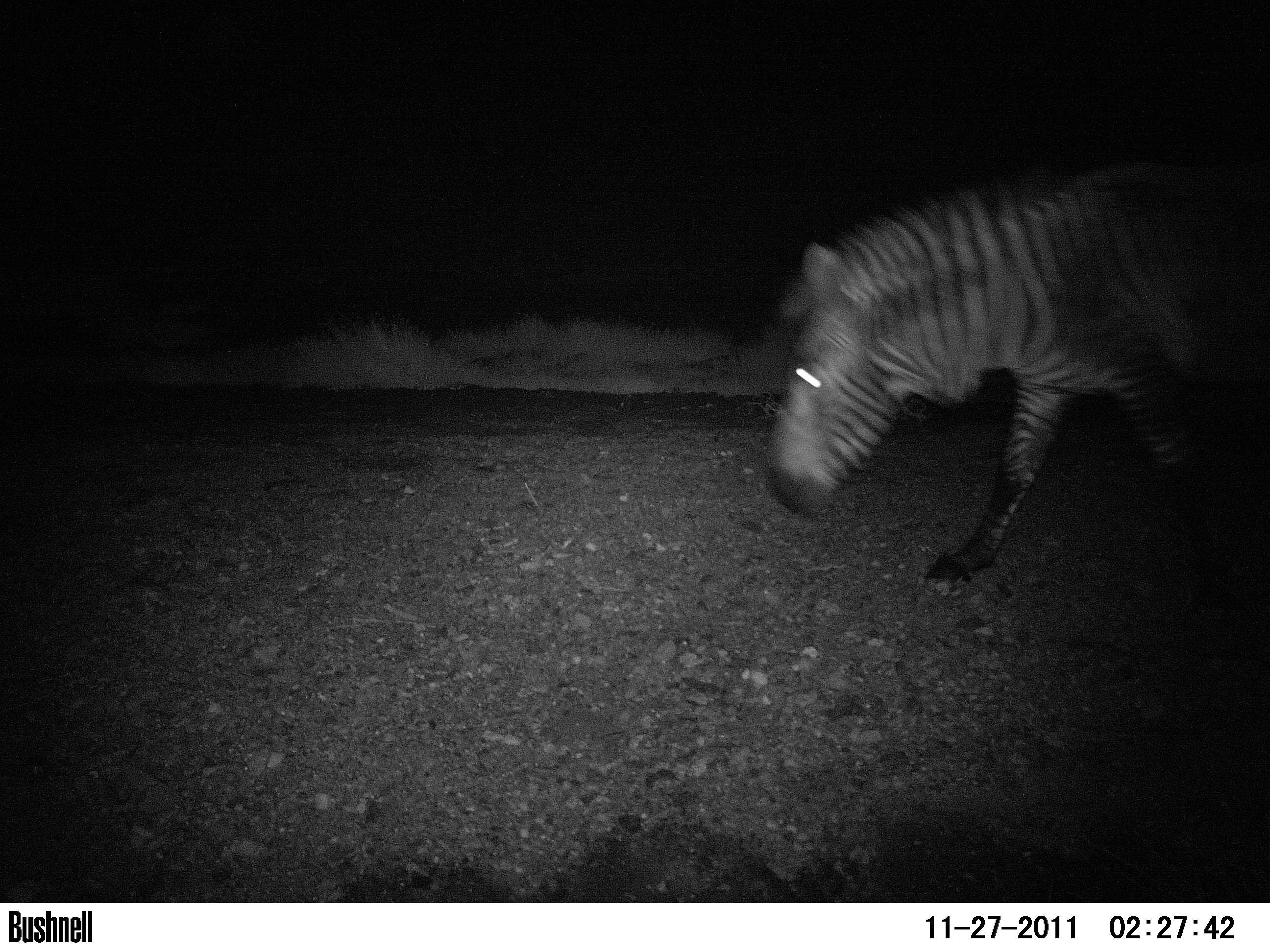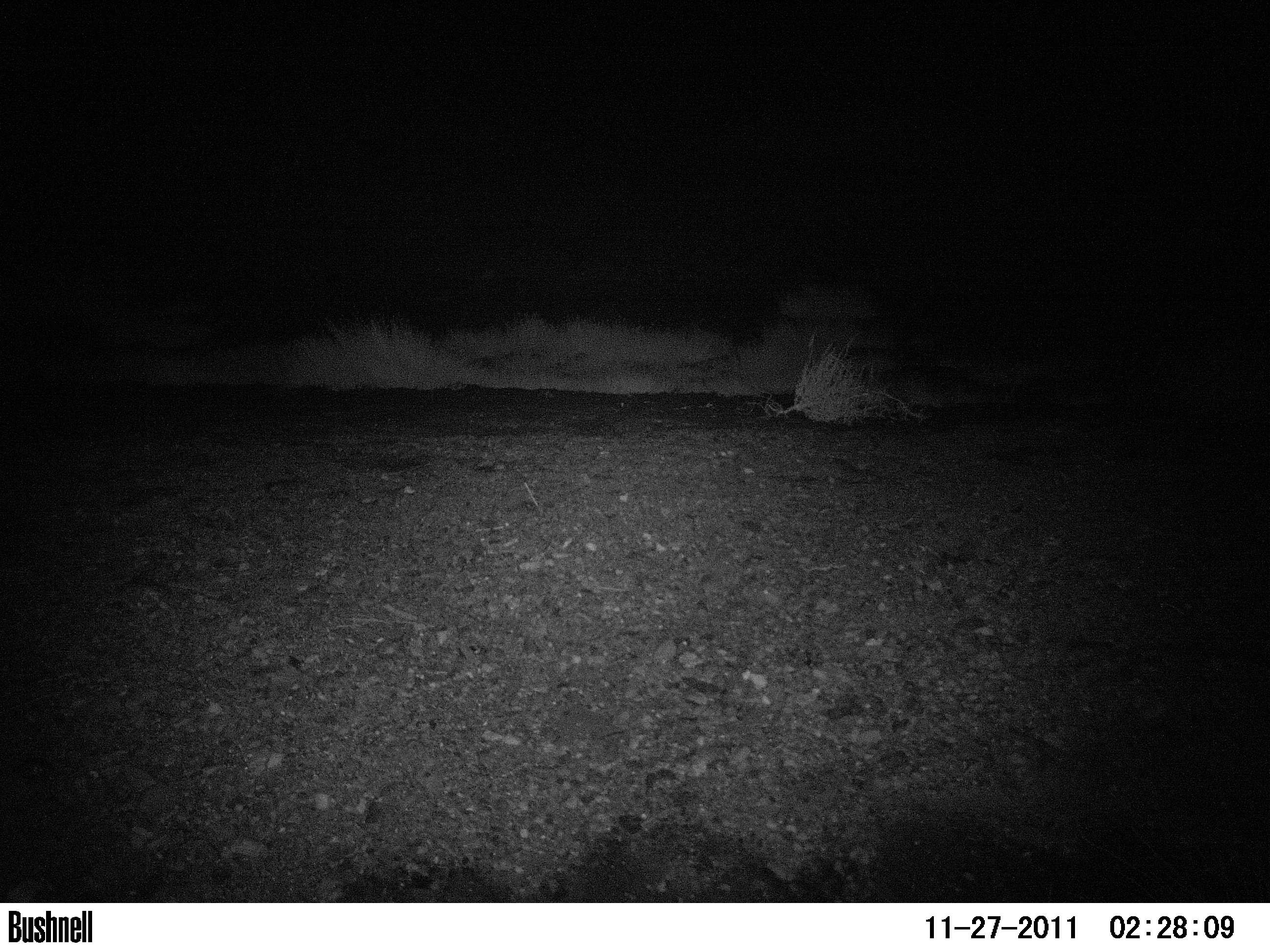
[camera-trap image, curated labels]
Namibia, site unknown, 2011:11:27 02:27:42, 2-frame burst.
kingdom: Animalia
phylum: Chordata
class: Mammalia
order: Perissodactyla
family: Equidae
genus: Equus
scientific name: Equus zebra hartmannae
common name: hartmann's mountain zebra